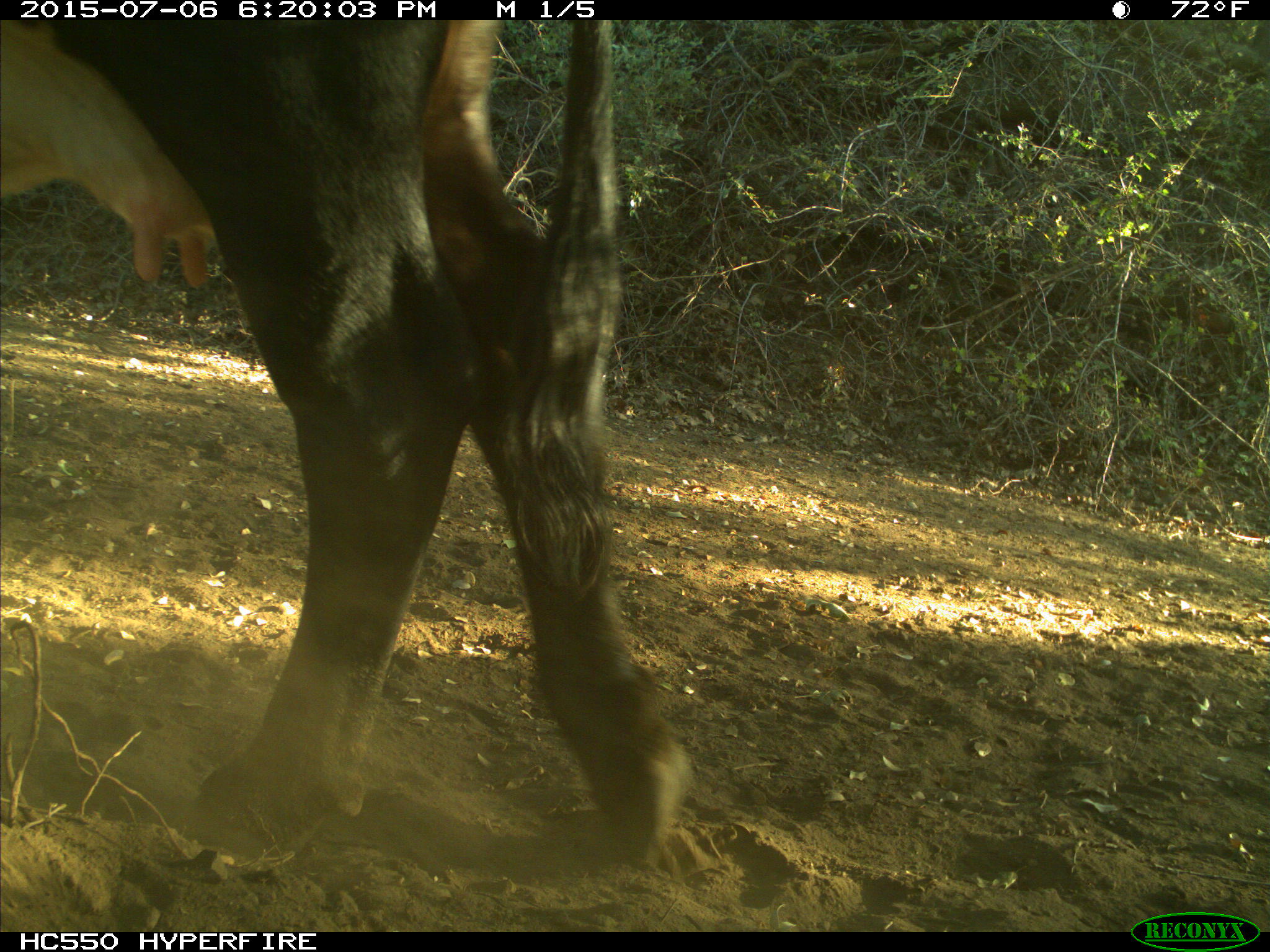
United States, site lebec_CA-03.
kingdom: Animalia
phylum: Chordata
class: Mammalia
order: Artiodactyla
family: Bovidae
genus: Bos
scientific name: Bos taurus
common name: domestic cow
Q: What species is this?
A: Bos taurus (domestic cow).